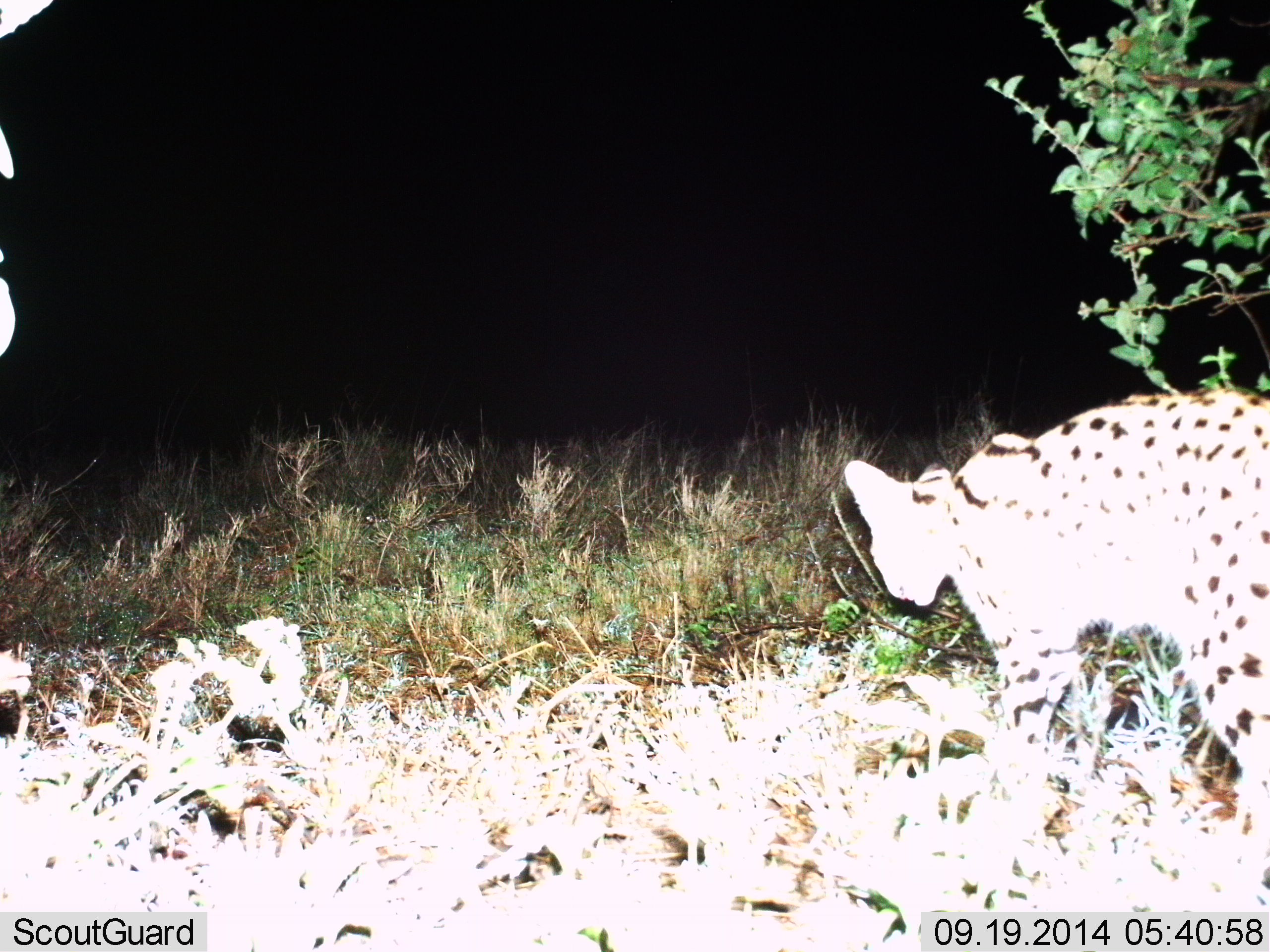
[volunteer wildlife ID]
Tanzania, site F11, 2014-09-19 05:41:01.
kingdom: Animalia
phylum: Chordata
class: Mammalia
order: Carnivora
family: Felidae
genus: Leptailurus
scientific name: Leptailurus serval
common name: serval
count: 1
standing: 46%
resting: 0%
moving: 46%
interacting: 8%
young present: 0%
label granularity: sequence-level